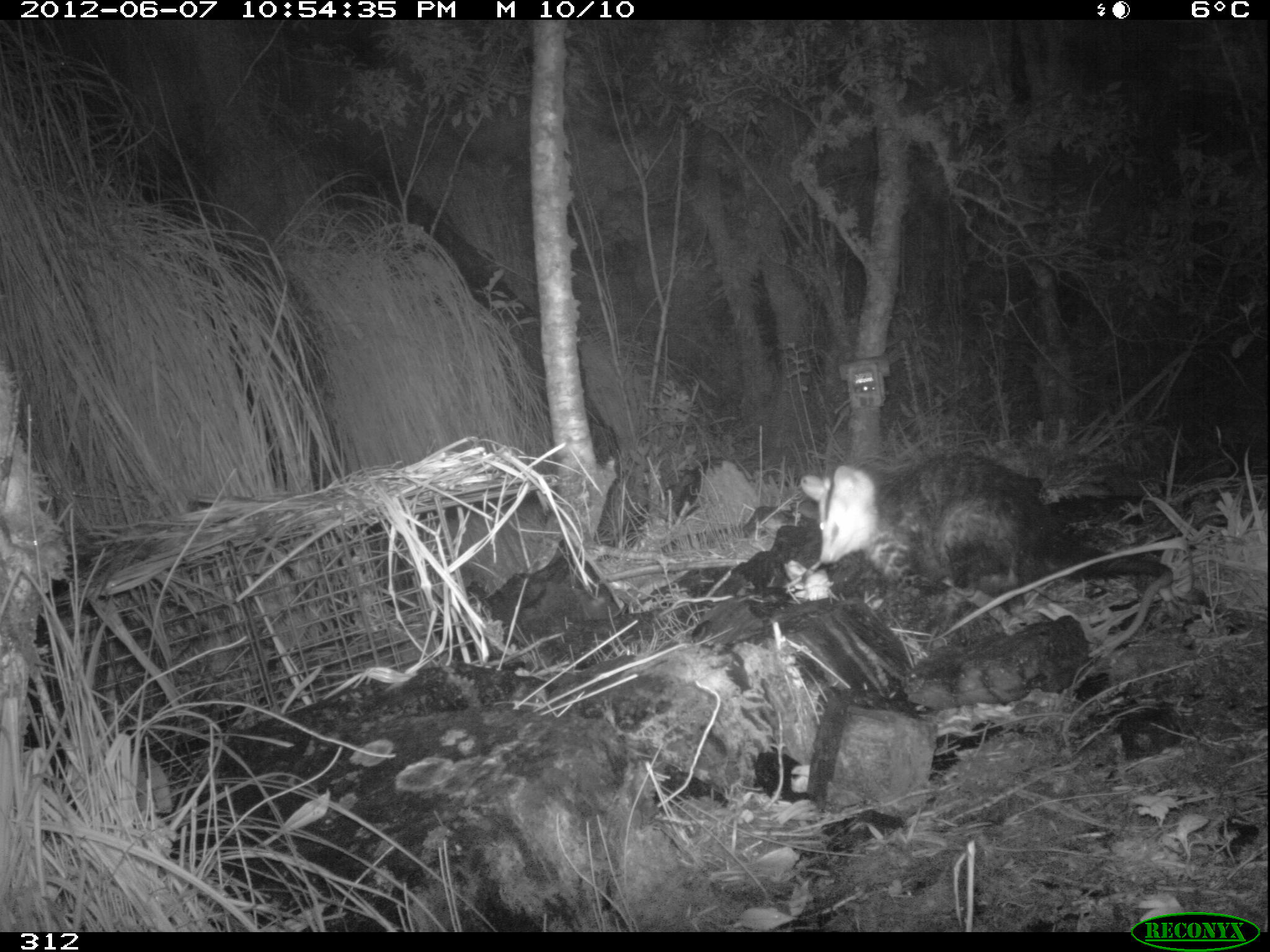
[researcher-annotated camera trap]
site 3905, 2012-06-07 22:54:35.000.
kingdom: Animalia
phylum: Chordata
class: Mammalia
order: Didelphimorphia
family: Didelphidae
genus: Didelphis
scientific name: Didelphis pernigra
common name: andean white-eared opossum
Didelphis pernigra (andean white-eared opossum).